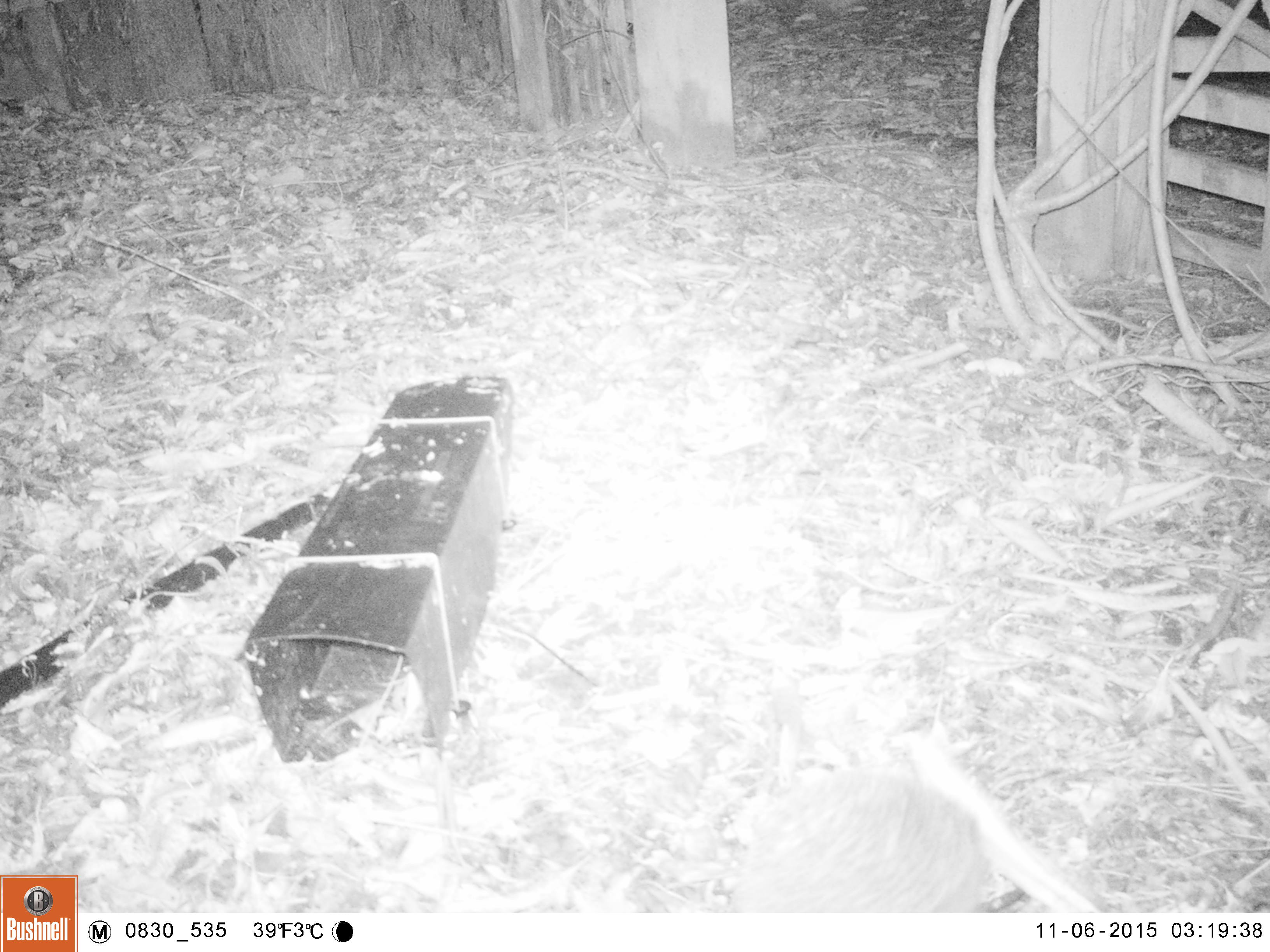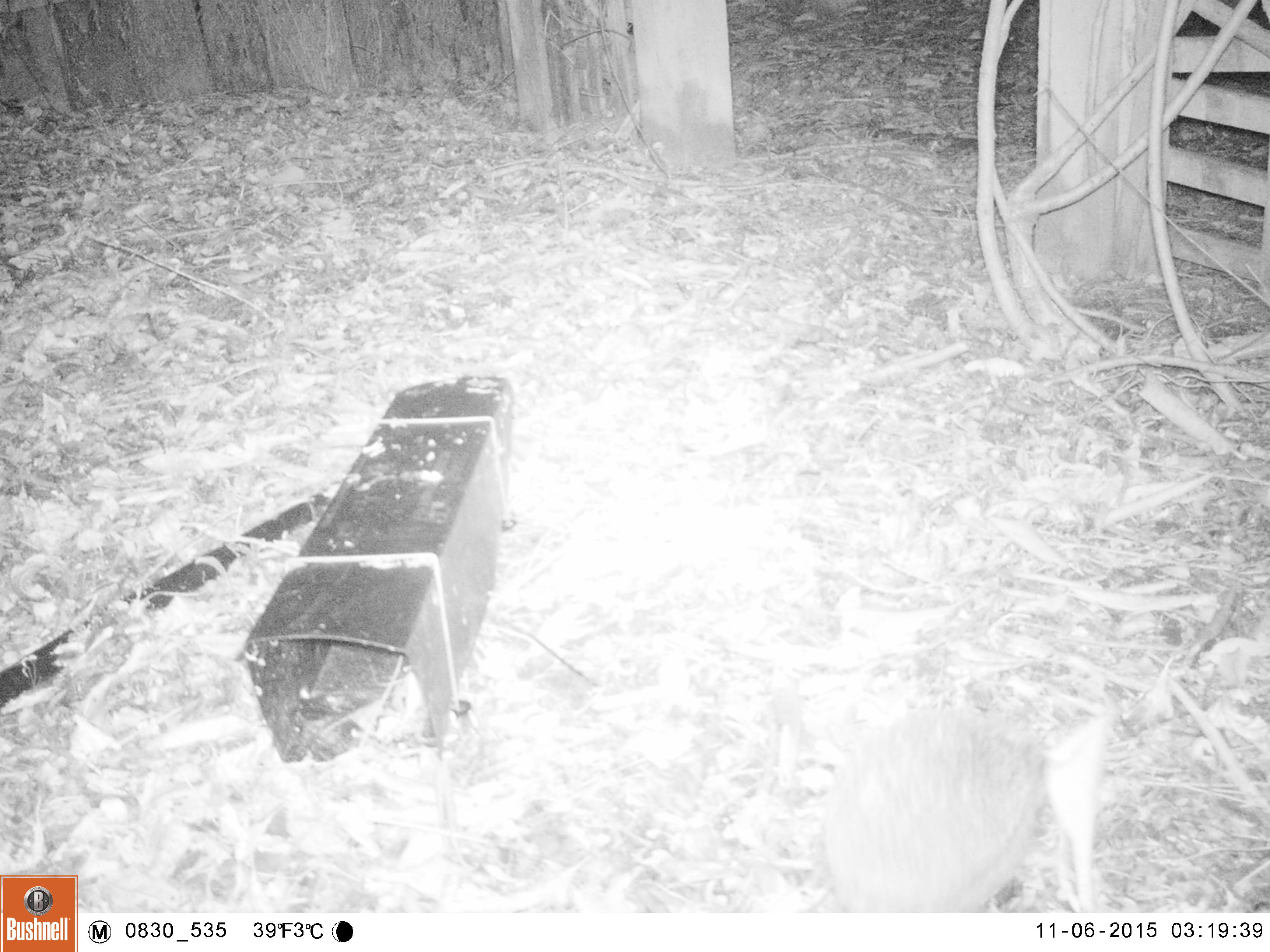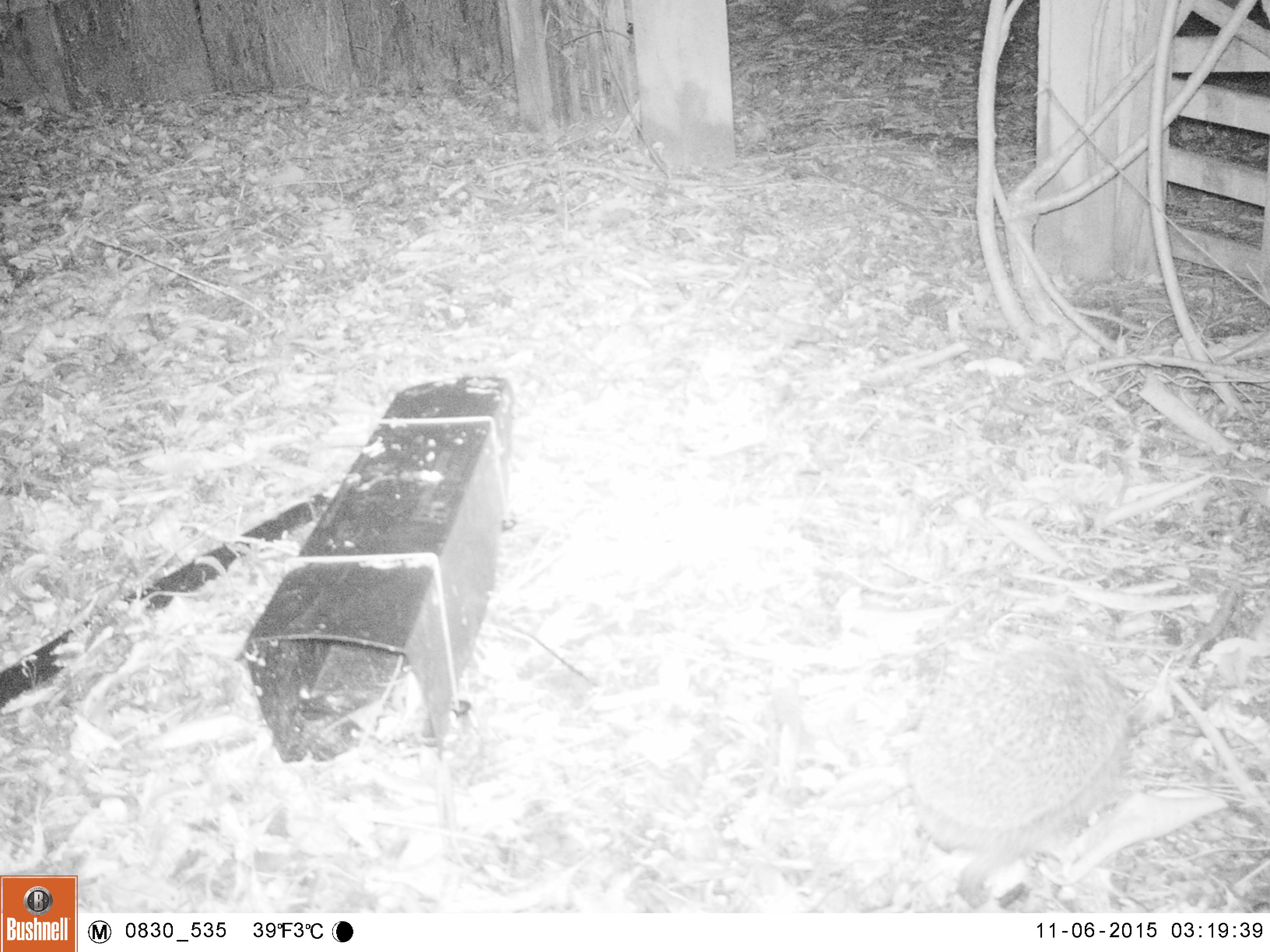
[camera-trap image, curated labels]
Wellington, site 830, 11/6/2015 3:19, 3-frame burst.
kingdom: Animalia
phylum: Chordata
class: Mammalia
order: Eulipotyphla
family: Erinaceidae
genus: Erinaceus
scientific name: Erinaceus europaeus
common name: hedgehog